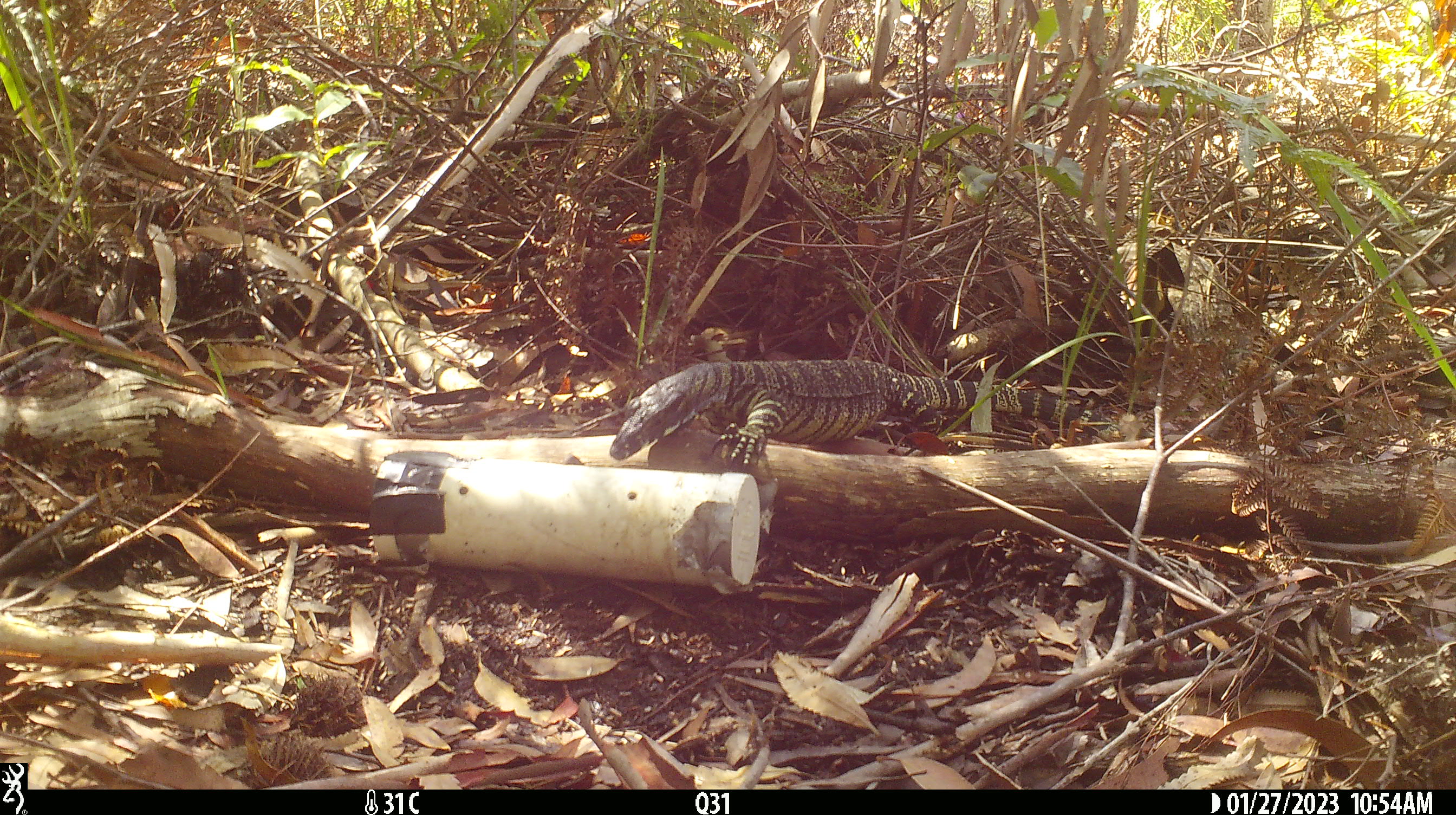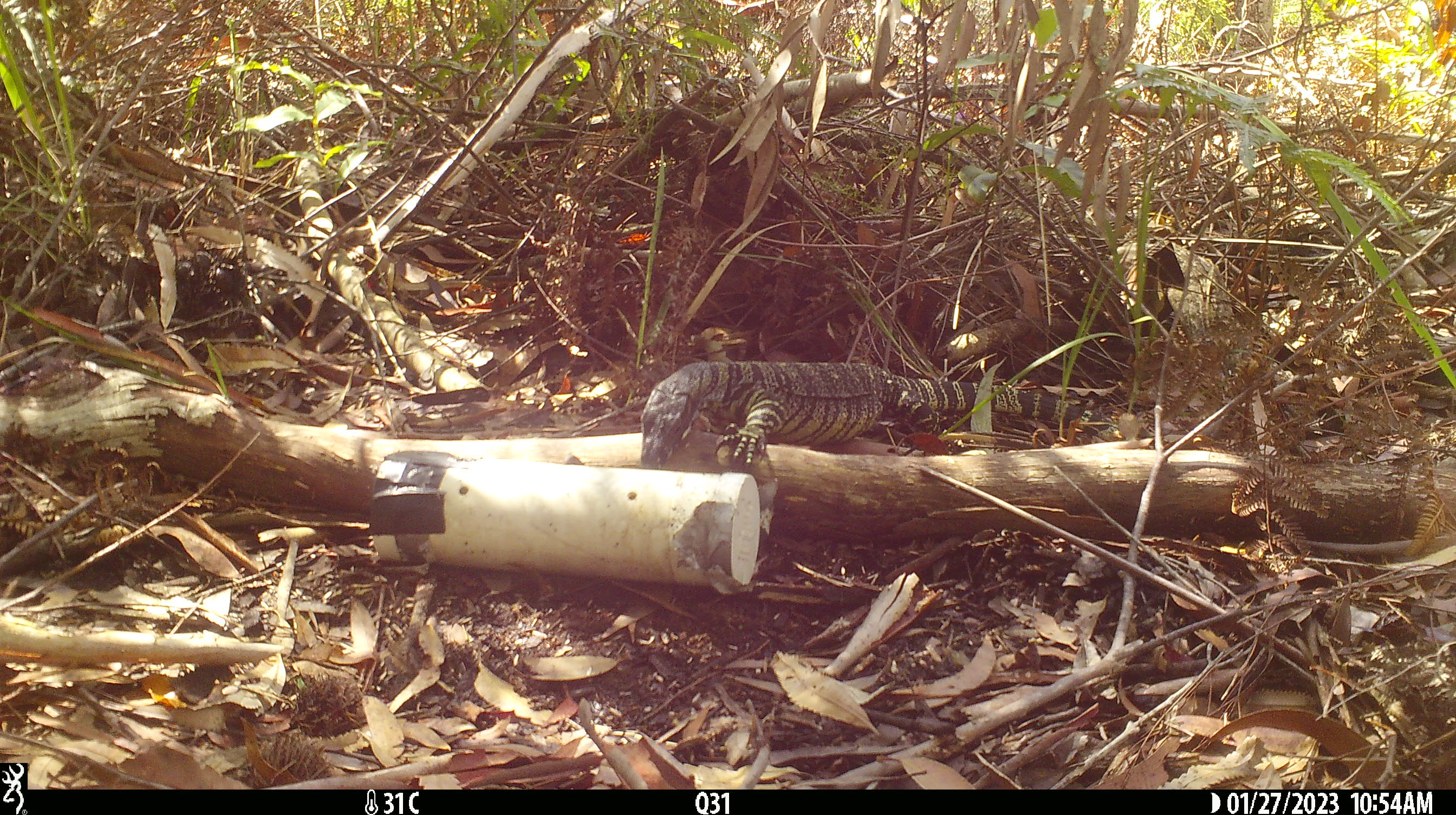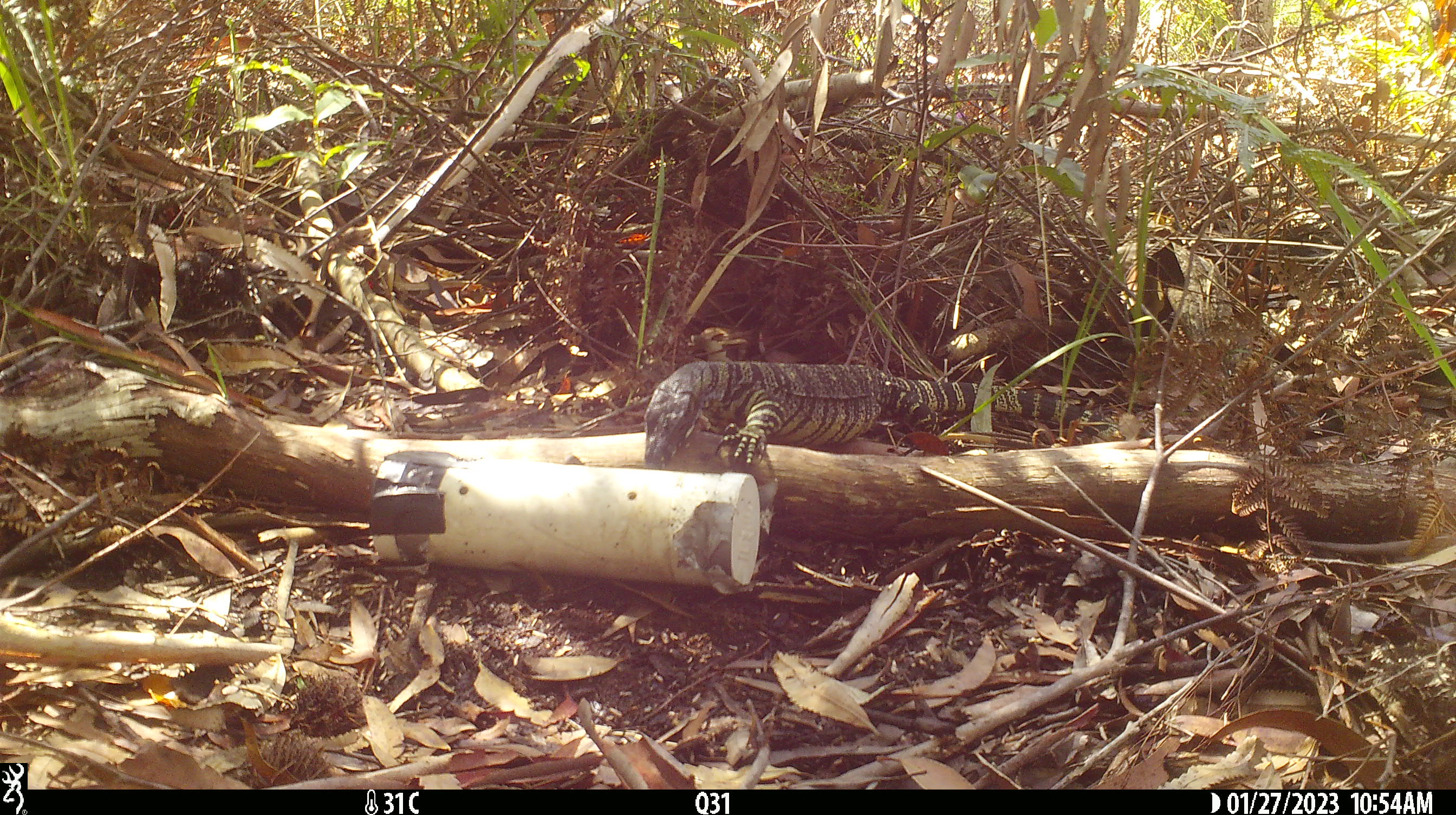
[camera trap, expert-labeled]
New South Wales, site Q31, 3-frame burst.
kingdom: Animalia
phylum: Chordata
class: Reptilia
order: Squamata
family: Varanidae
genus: Varanus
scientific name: Varanus varius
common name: lace monitor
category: goanna